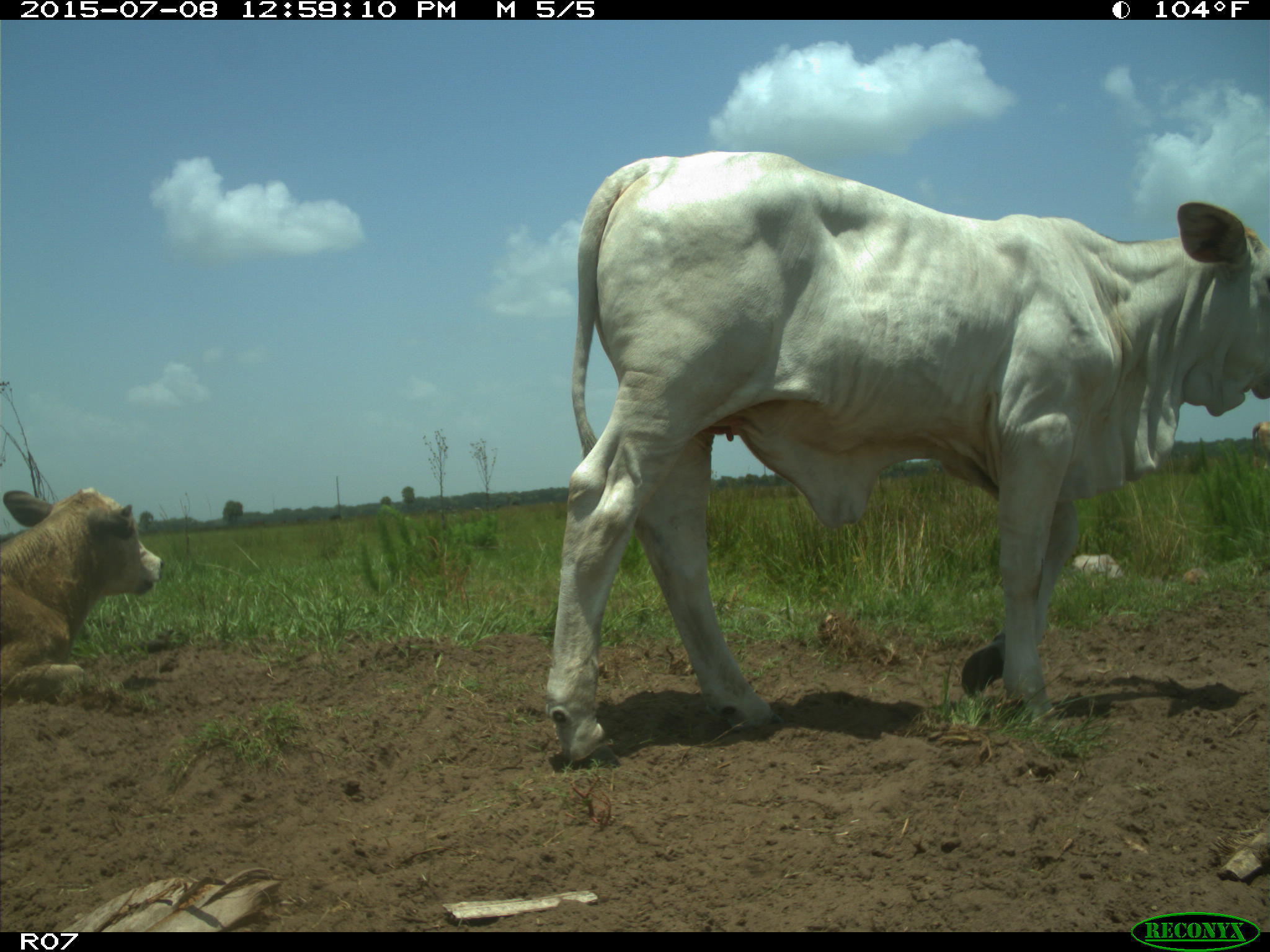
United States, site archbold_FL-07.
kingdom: Animalia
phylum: Chordata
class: Mammalia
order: Artiodactyla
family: Bovidae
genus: Bos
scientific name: Bos taurus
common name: domestic cow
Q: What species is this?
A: Bos taurus (domestic cow).